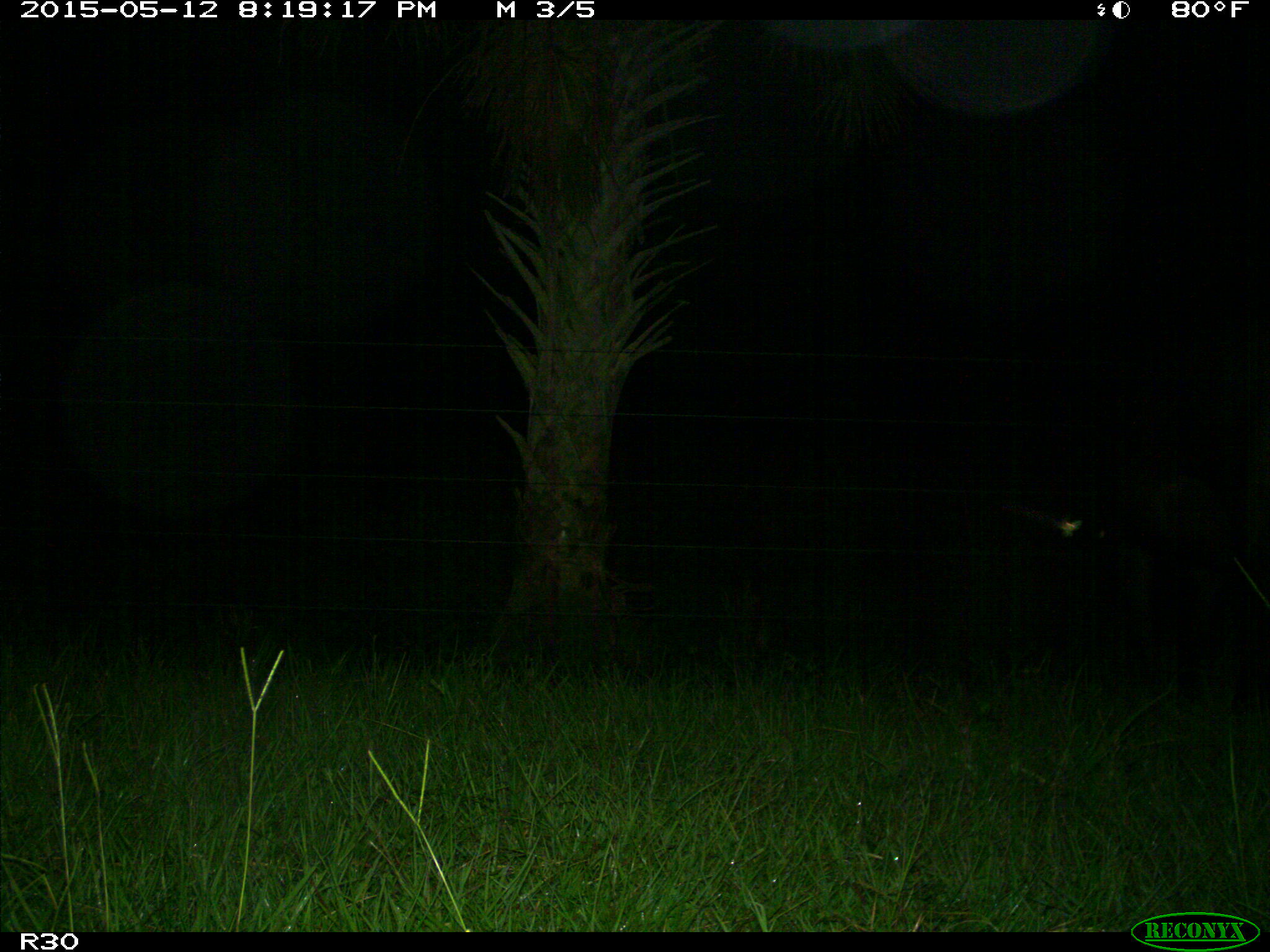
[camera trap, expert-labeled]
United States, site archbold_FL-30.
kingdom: Animalia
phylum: Chordata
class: Mammalia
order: Artiodactyla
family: Bovidae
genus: Bos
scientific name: Bos taurus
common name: domestic cow